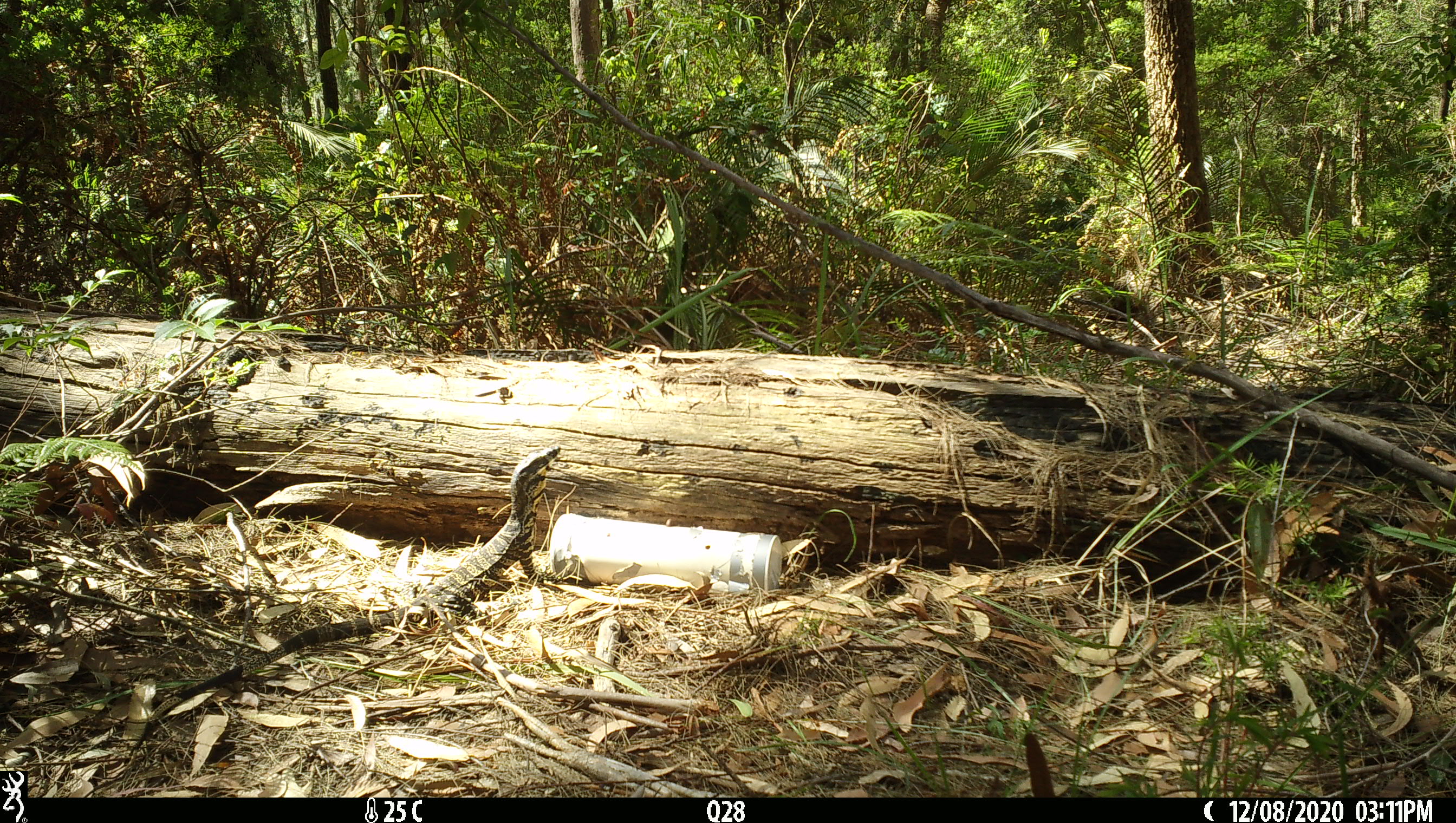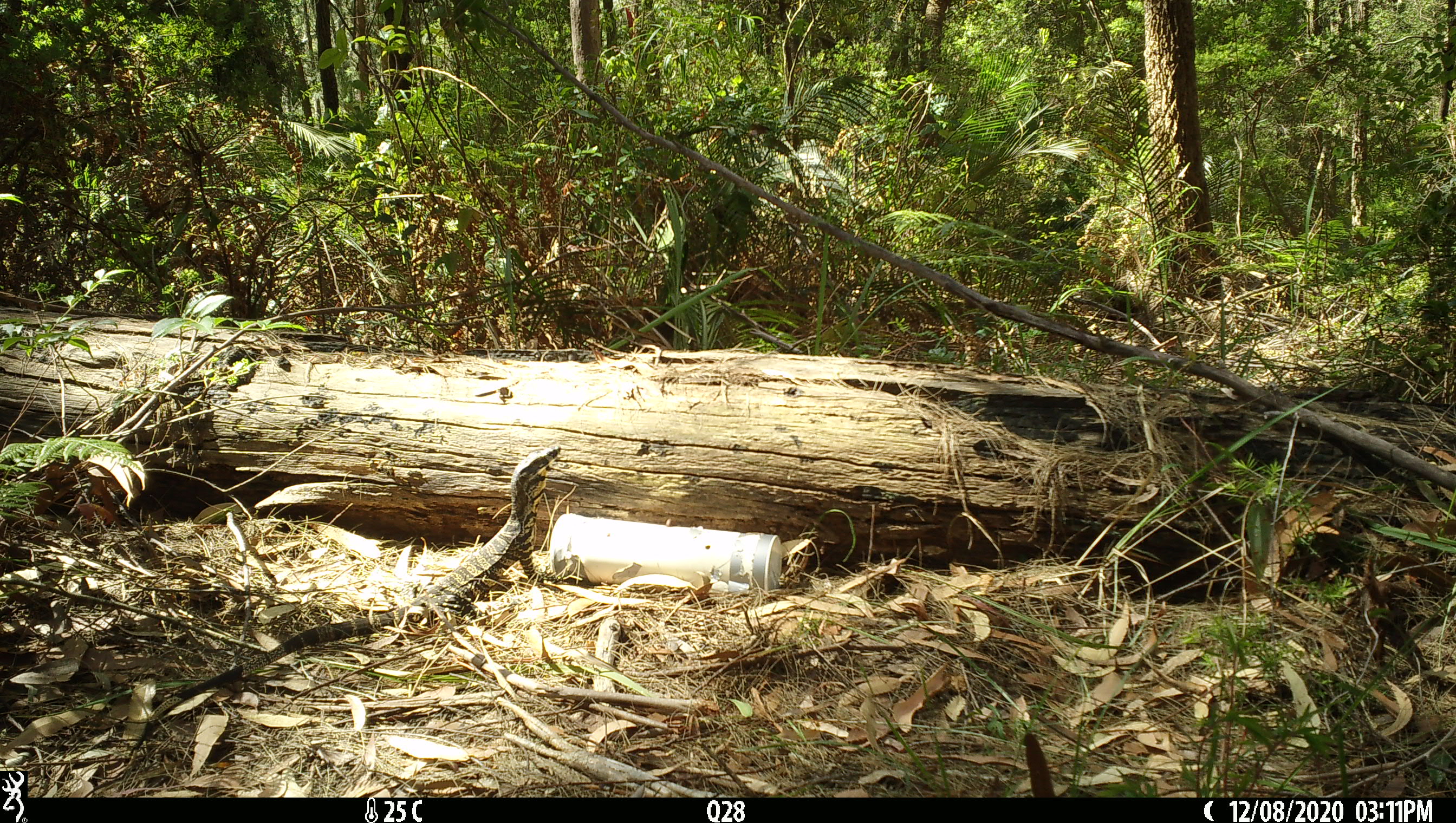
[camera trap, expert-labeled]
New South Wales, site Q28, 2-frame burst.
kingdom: Animalia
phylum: Chordata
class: Reptilia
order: Squamata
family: Varanidae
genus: Varanus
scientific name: Varanus varius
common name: lace monitor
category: goanna